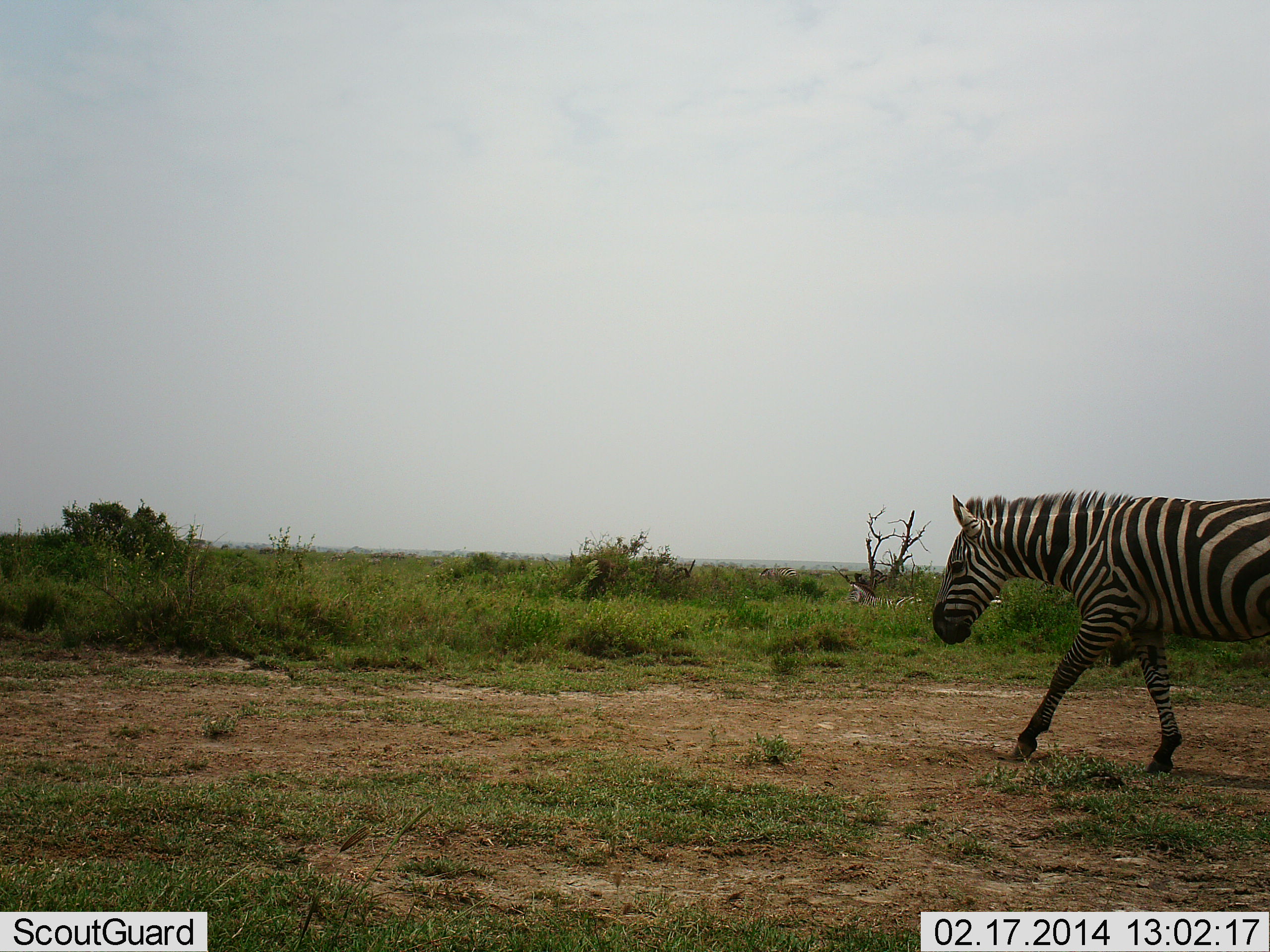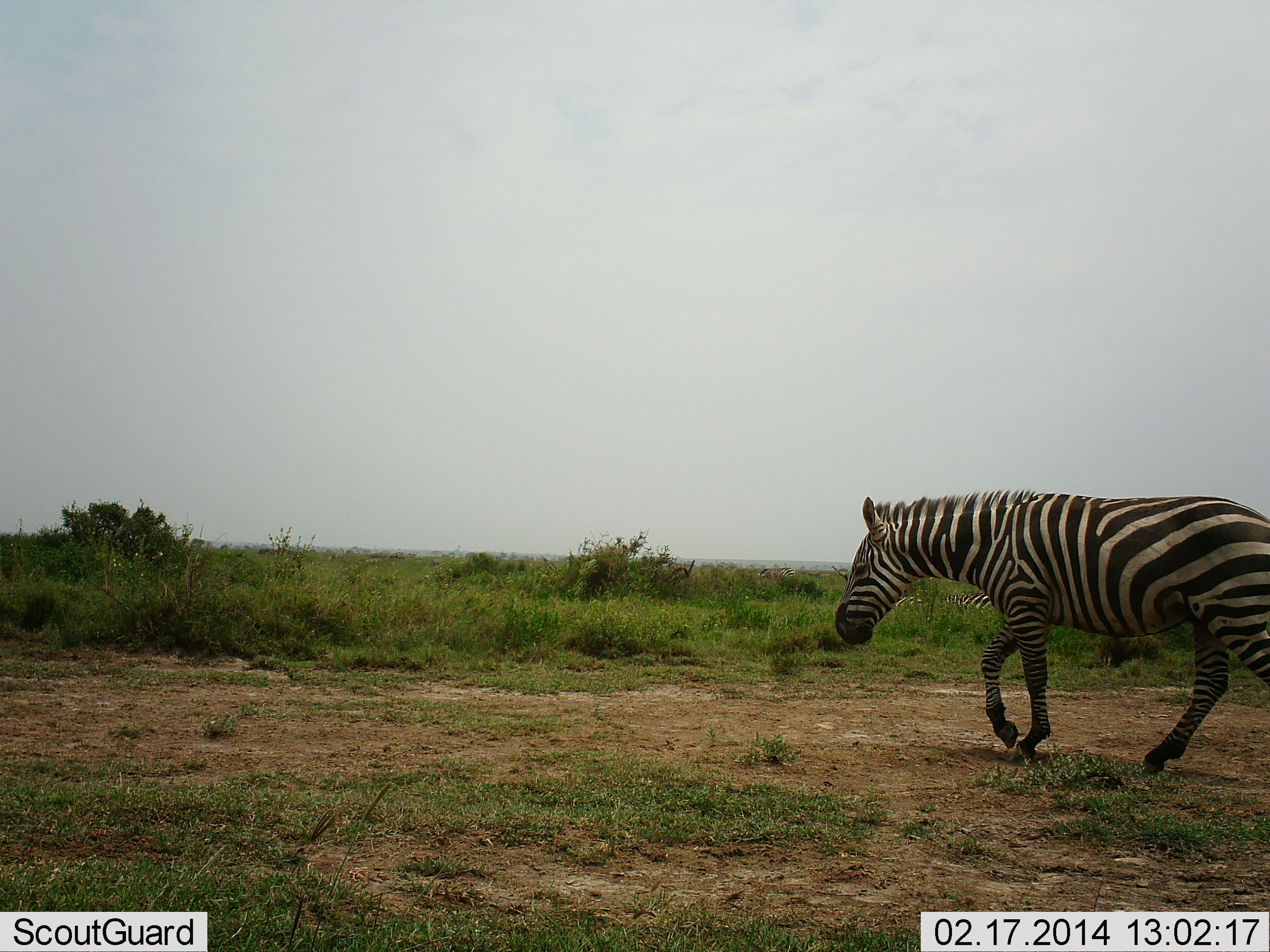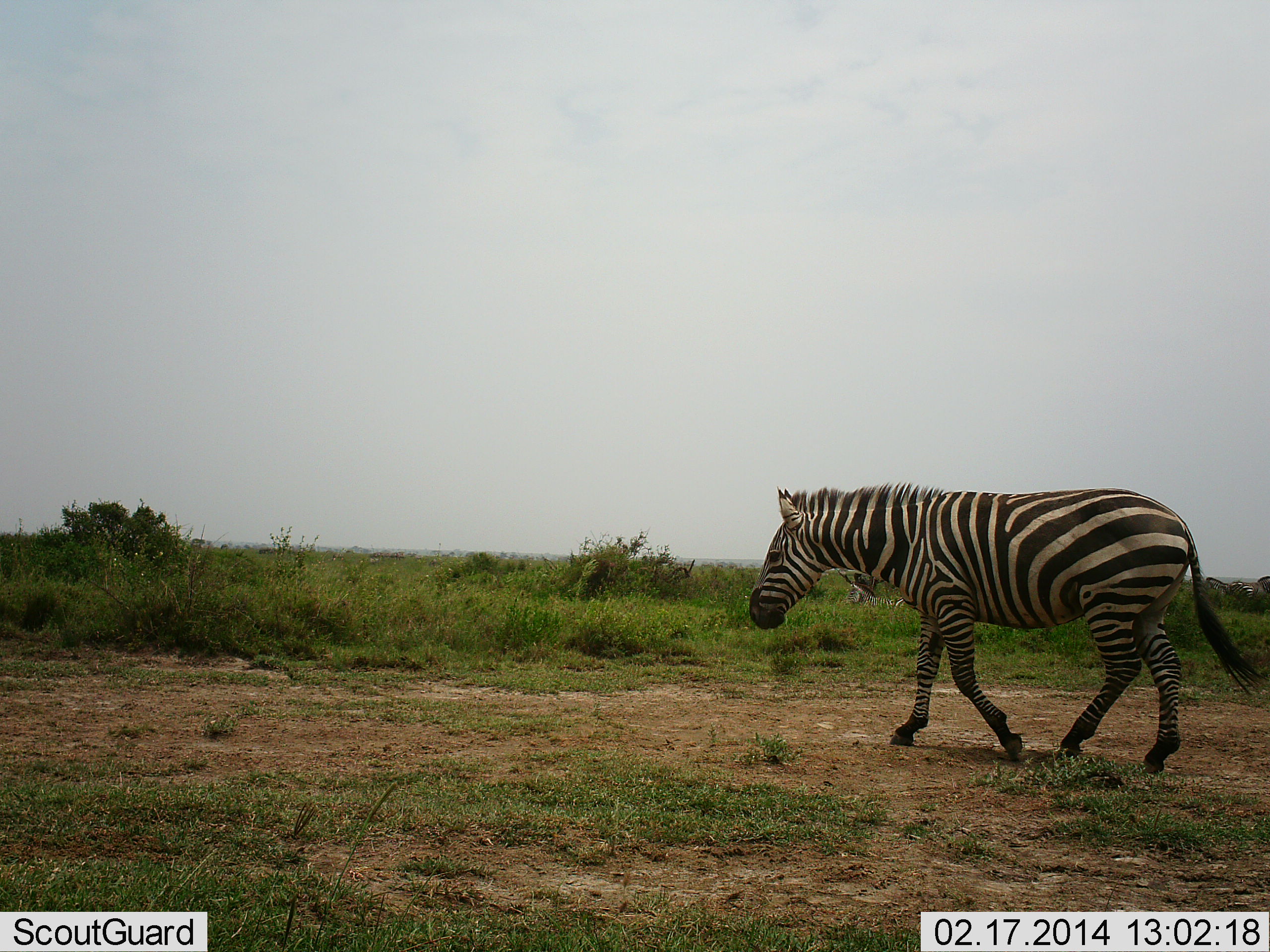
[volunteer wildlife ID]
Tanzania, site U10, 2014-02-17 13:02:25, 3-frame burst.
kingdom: Animalia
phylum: Chordata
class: Mammalia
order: Perissodactyla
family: Equidae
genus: Equus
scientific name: Equus quagga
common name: plains zebra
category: zebra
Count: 1.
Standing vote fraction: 20%.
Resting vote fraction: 0%.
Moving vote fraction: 100%.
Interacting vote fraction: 0%.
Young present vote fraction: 0%.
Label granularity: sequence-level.